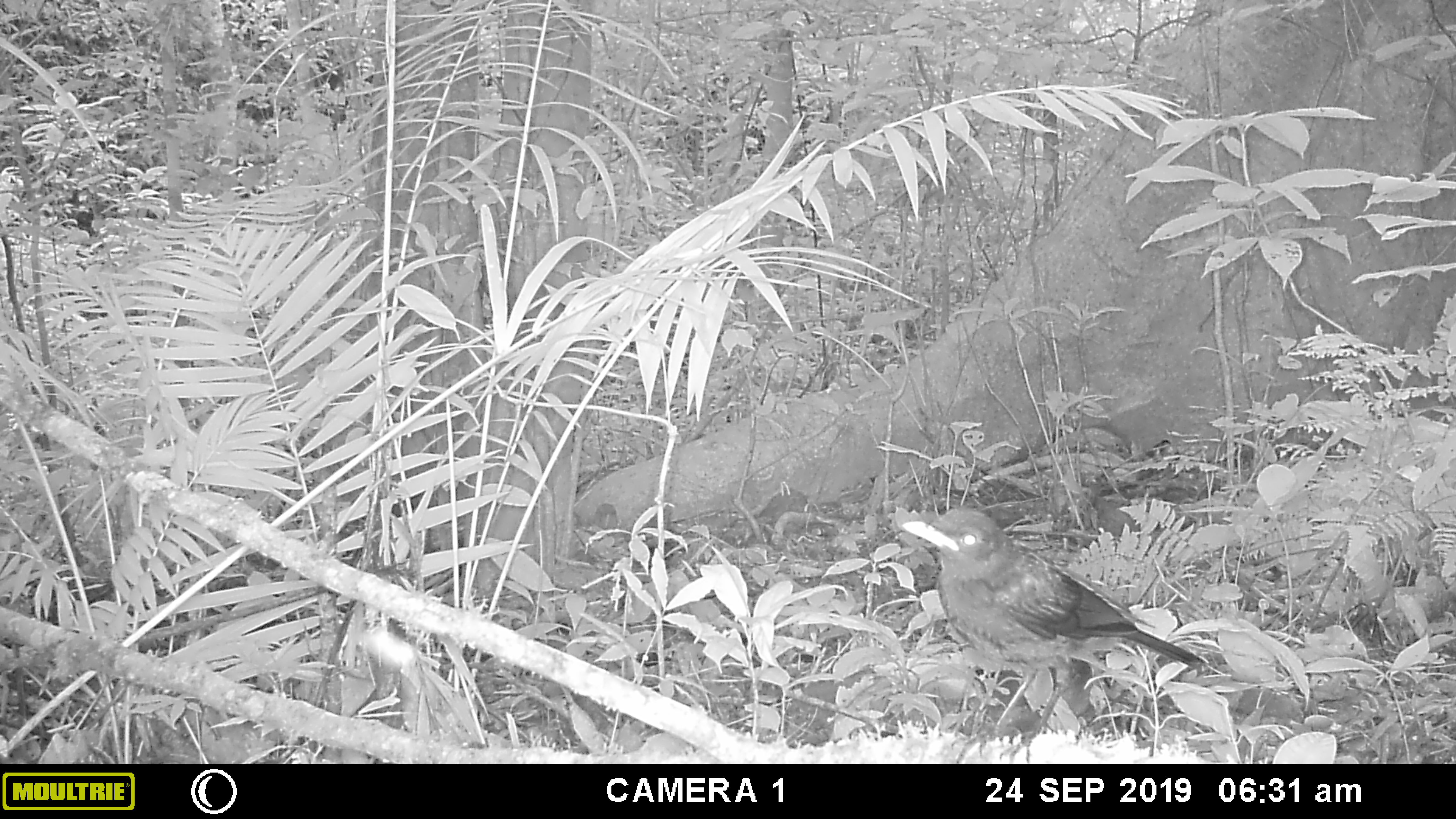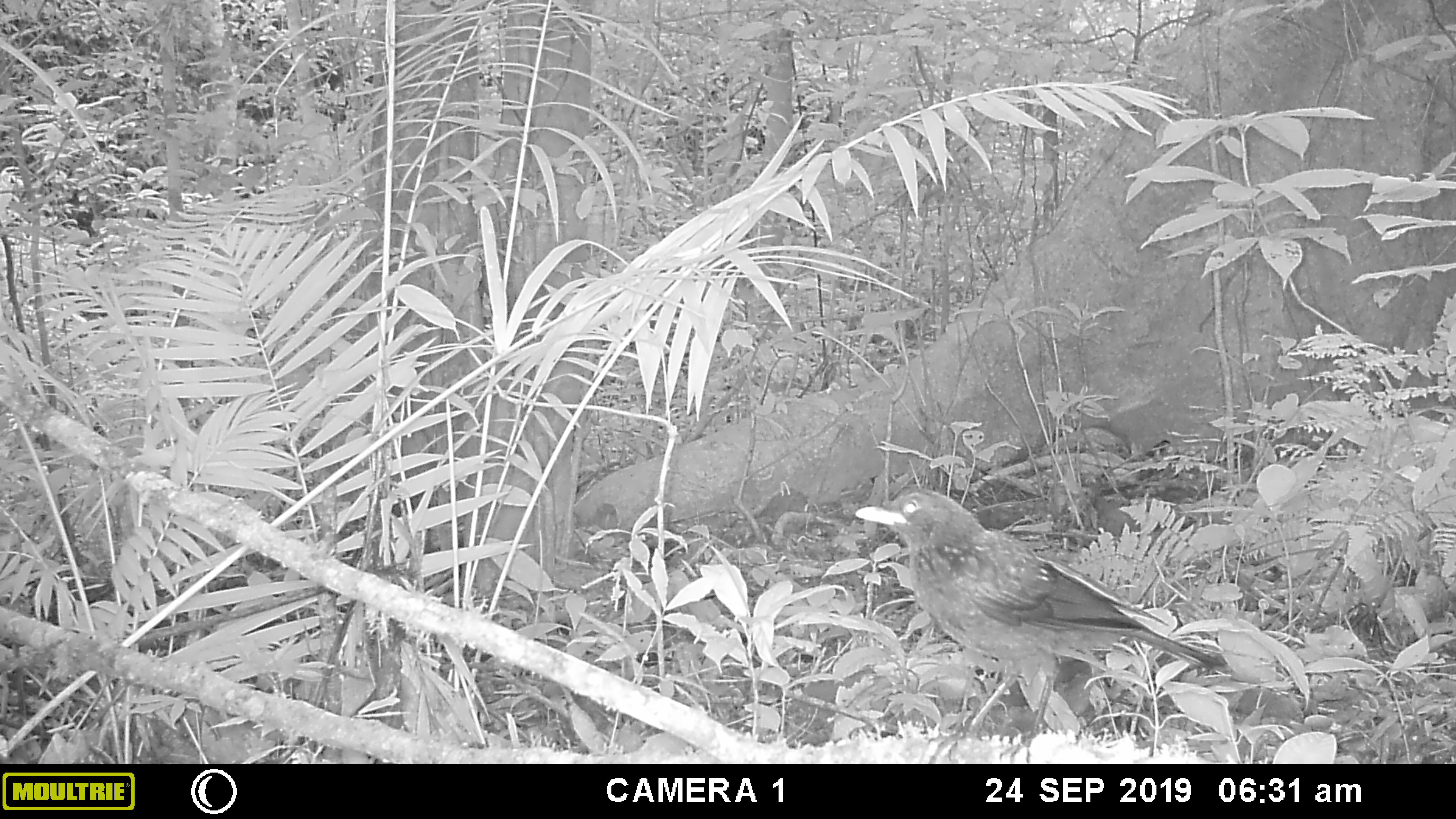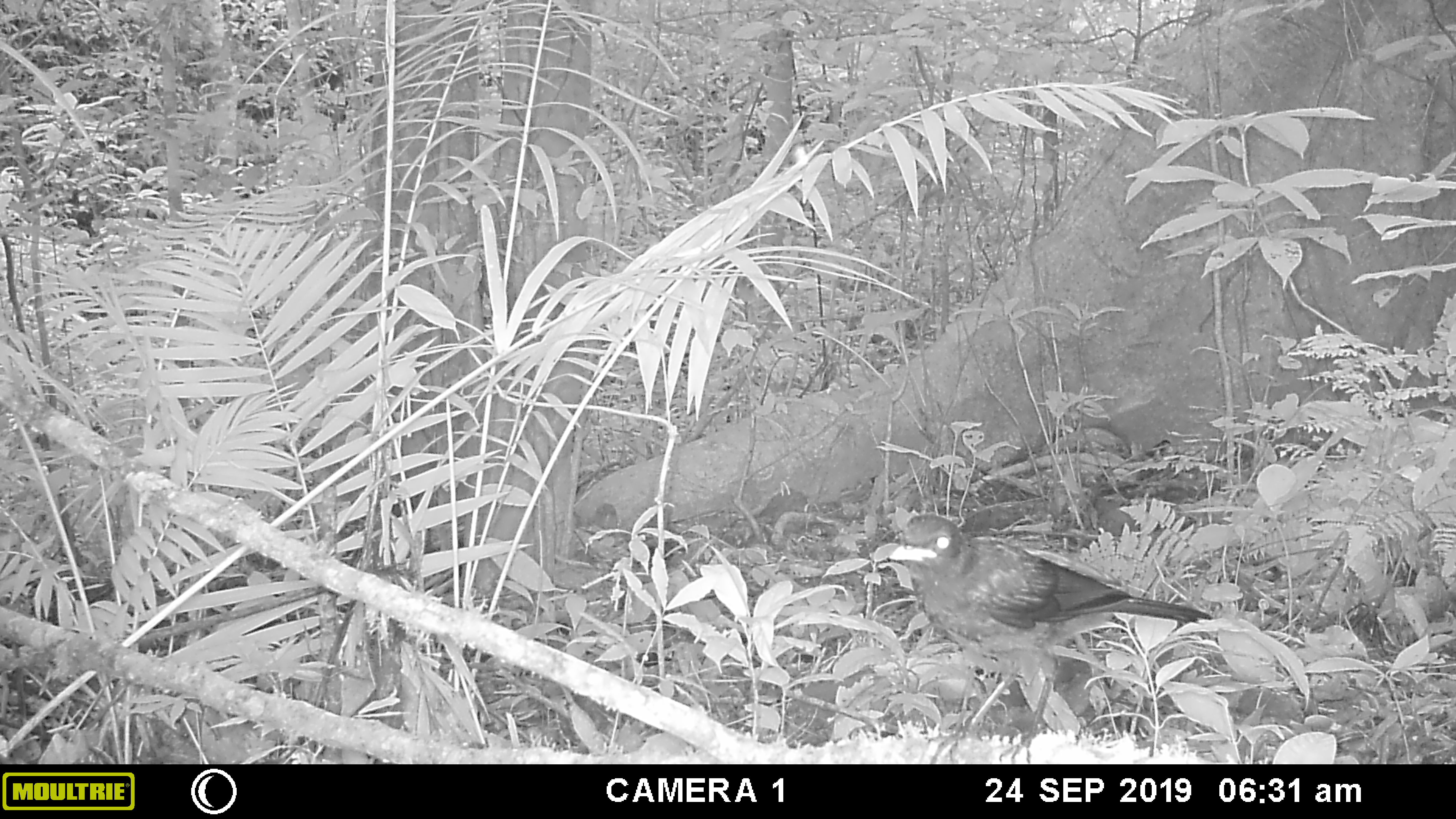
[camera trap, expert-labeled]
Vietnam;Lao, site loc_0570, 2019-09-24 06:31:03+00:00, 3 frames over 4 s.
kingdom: Animalia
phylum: Chordata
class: Aves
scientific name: Aves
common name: bird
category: unidentified bird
Unidentified bird (bird) (Aves). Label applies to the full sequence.